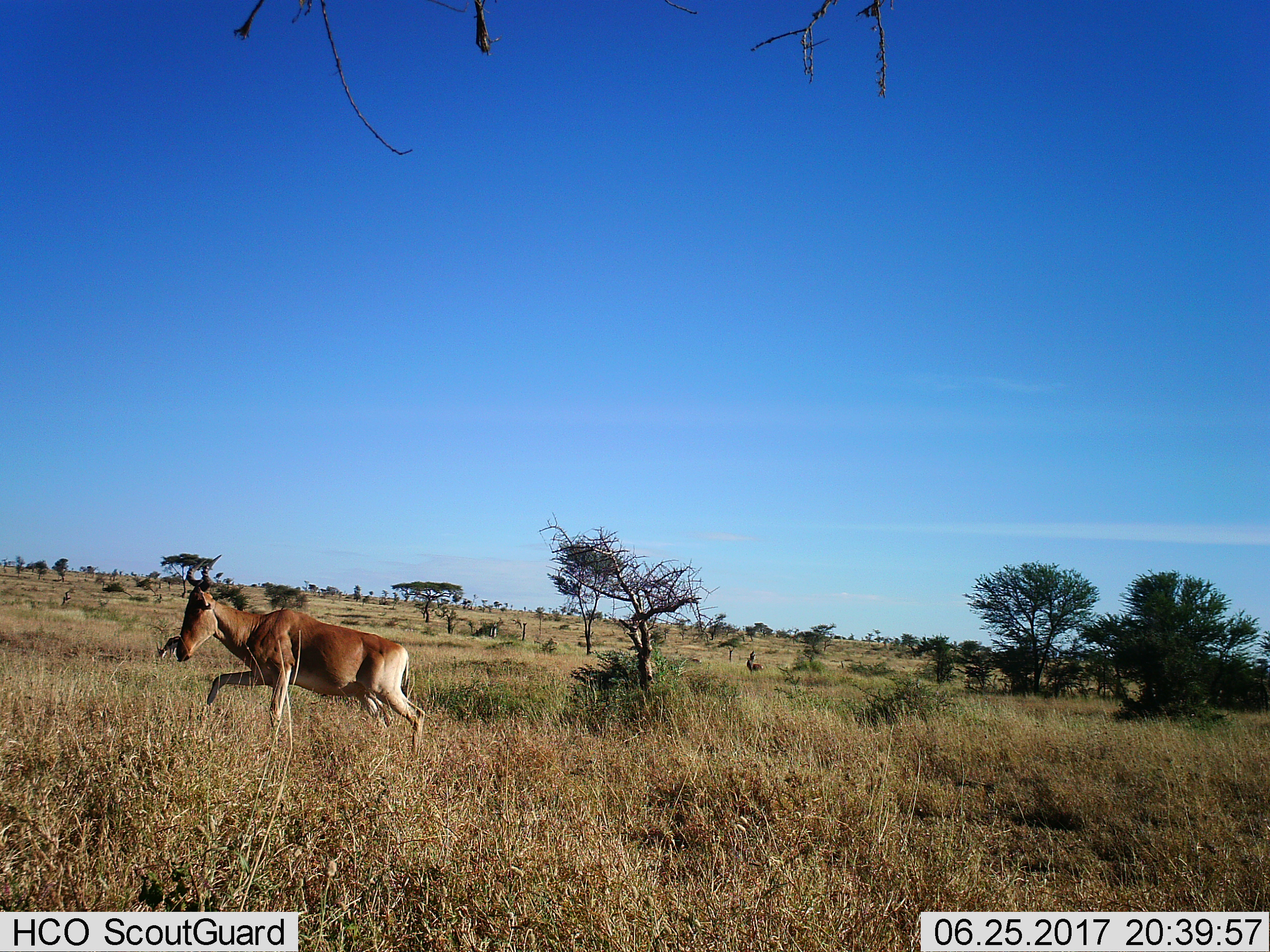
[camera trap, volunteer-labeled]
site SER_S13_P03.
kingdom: Animalia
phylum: Chordata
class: Mammalia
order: Artiodactyla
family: Bovidae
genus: Alcelaphus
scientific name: Alcelaphus buselaphus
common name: hartebeest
Hartebeest (Alcelaphus buselaphus), count 2. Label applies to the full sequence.